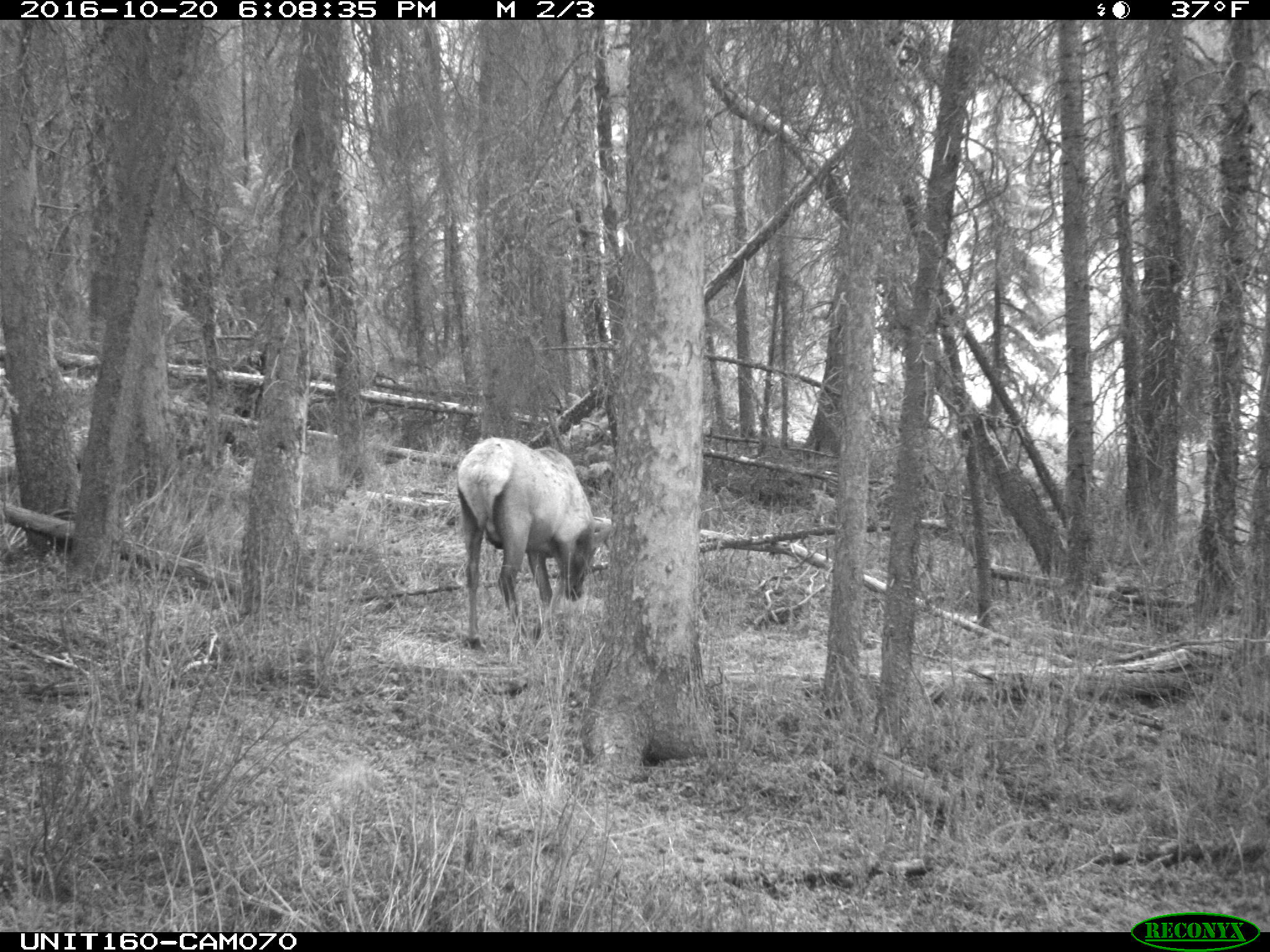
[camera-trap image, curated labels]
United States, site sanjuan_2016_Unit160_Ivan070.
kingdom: Animalia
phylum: Chordata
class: Mammalia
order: Artiodactyla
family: Cervidae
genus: Cervus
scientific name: Cervus elaphus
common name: red deer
Cervus elaphus (red deer).